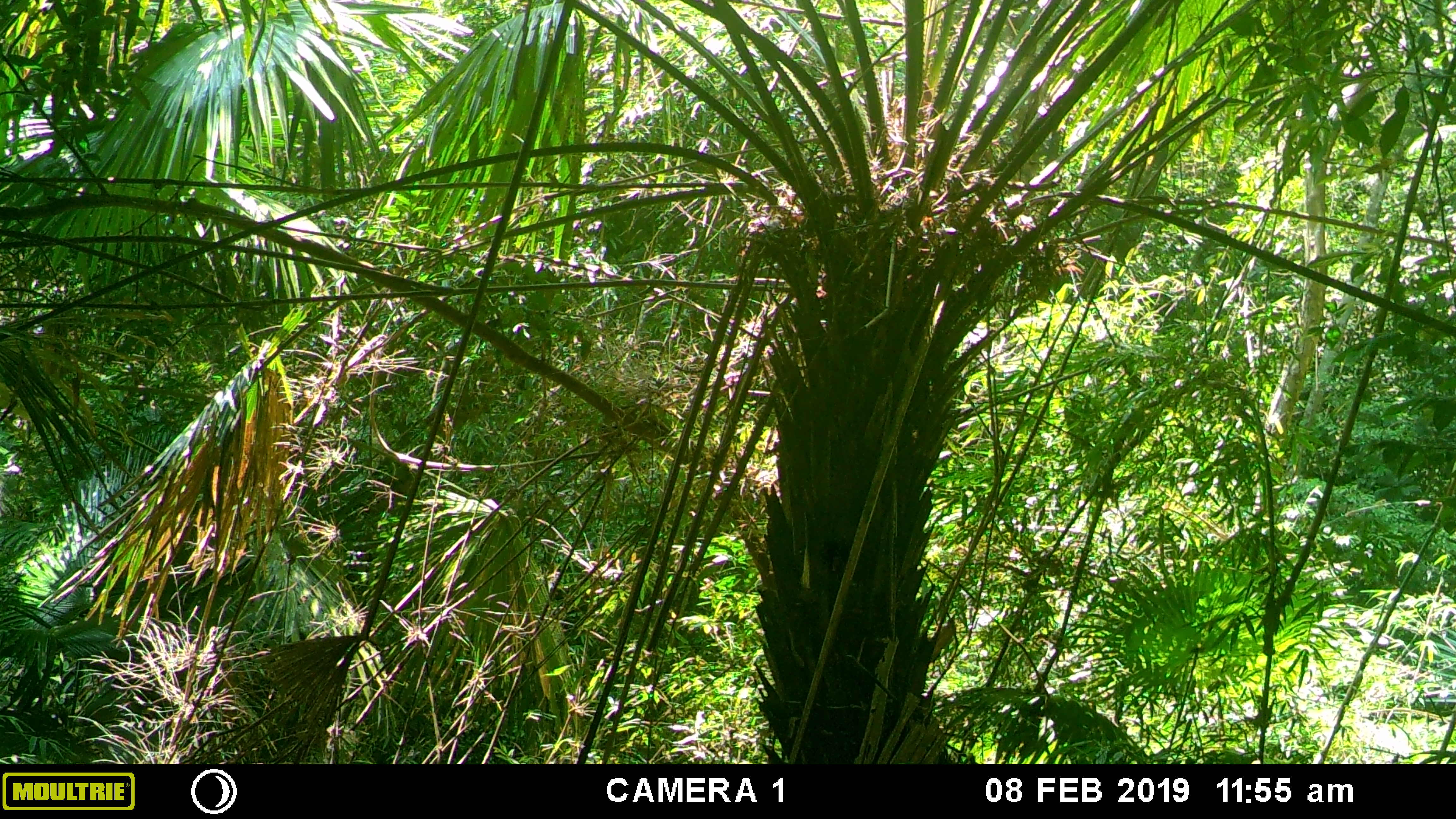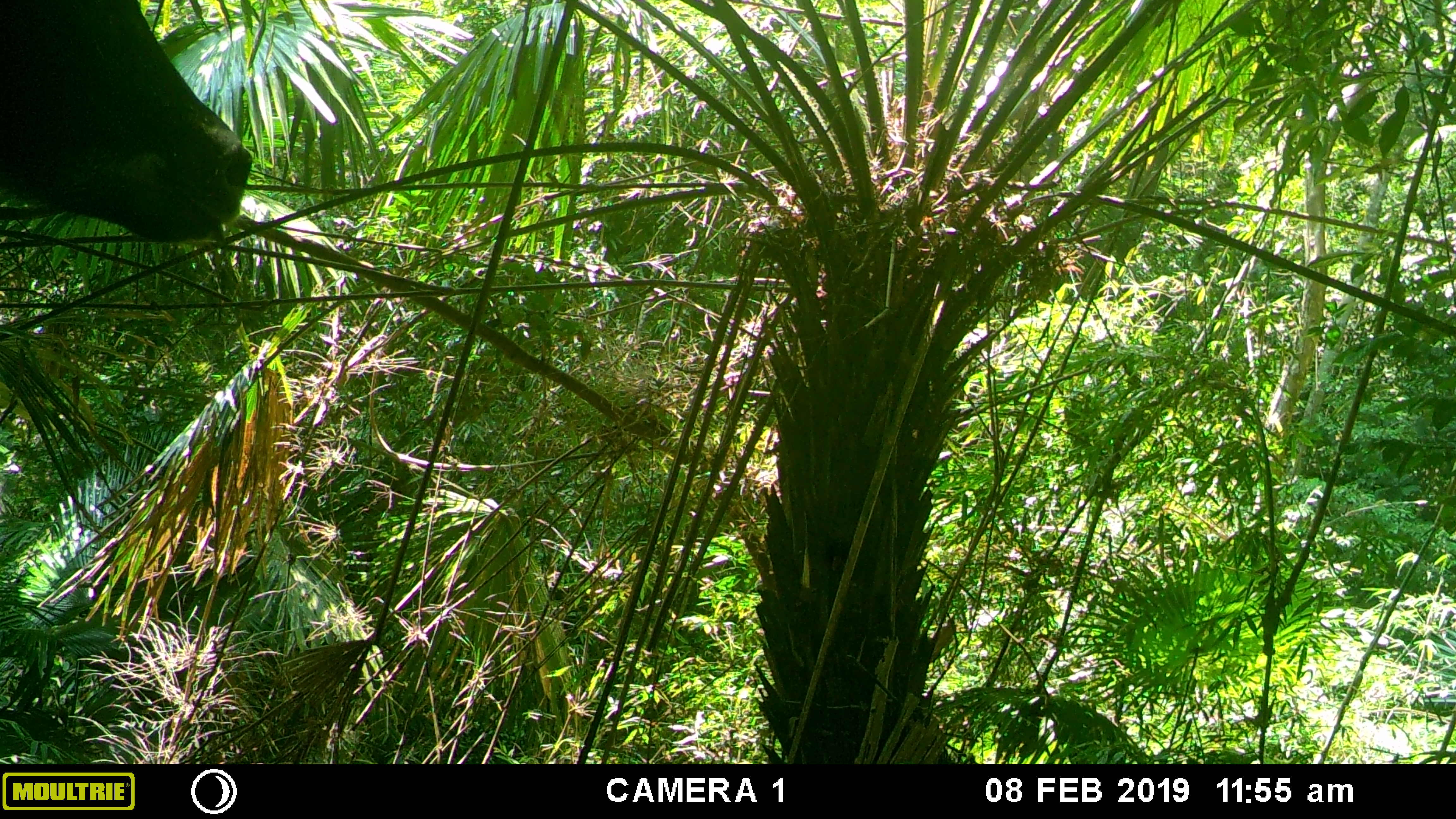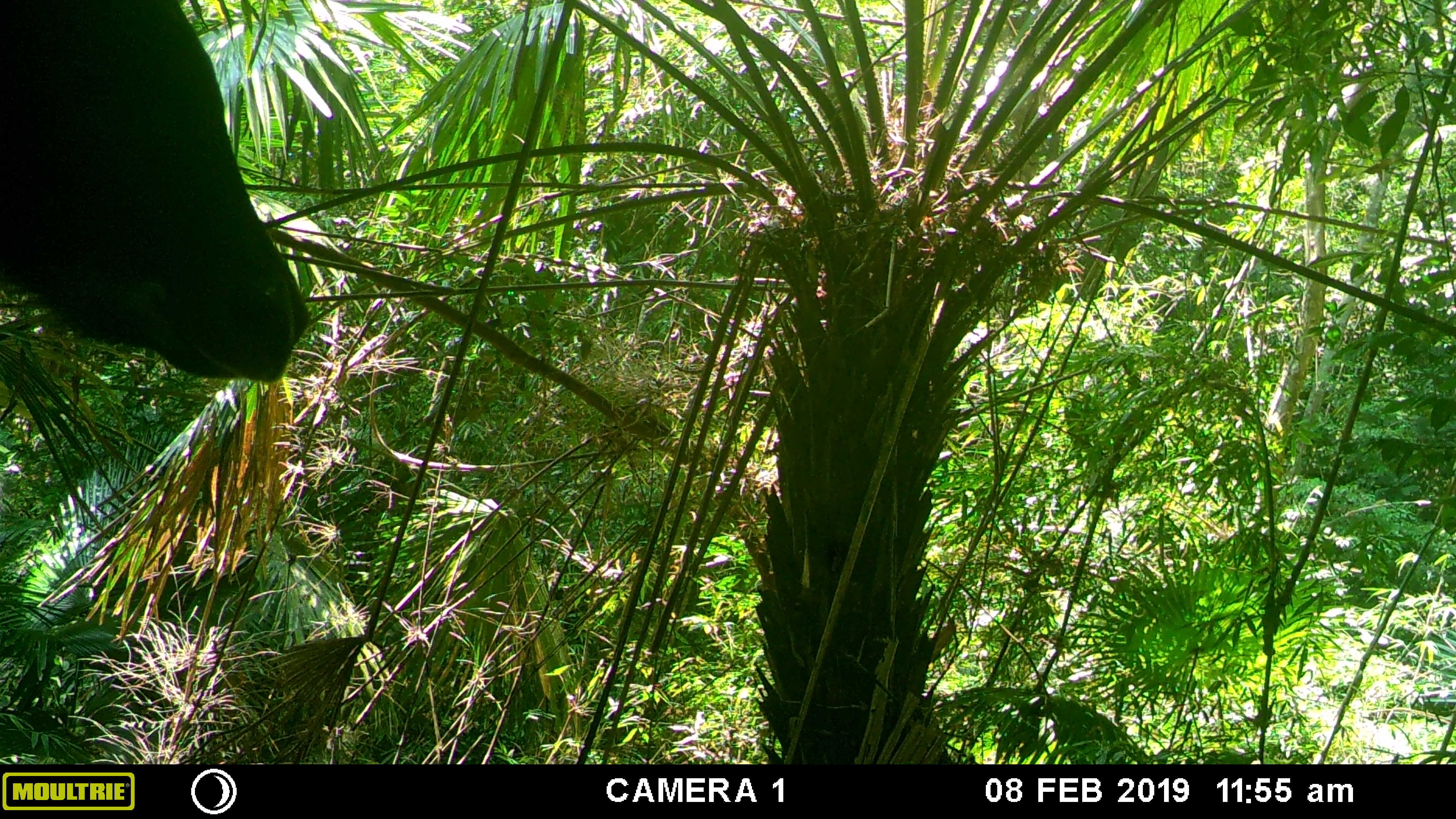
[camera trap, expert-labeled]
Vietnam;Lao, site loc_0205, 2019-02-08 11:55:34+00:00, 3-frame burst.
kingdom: Animalia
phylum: Chordata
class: Mammalia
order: Artiodactyla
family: Bovidae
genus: Capricornis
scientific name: Capricornis sumatraensis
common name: chinese serow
Chinese serow (Capricornis sumatraensis). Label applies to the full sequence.